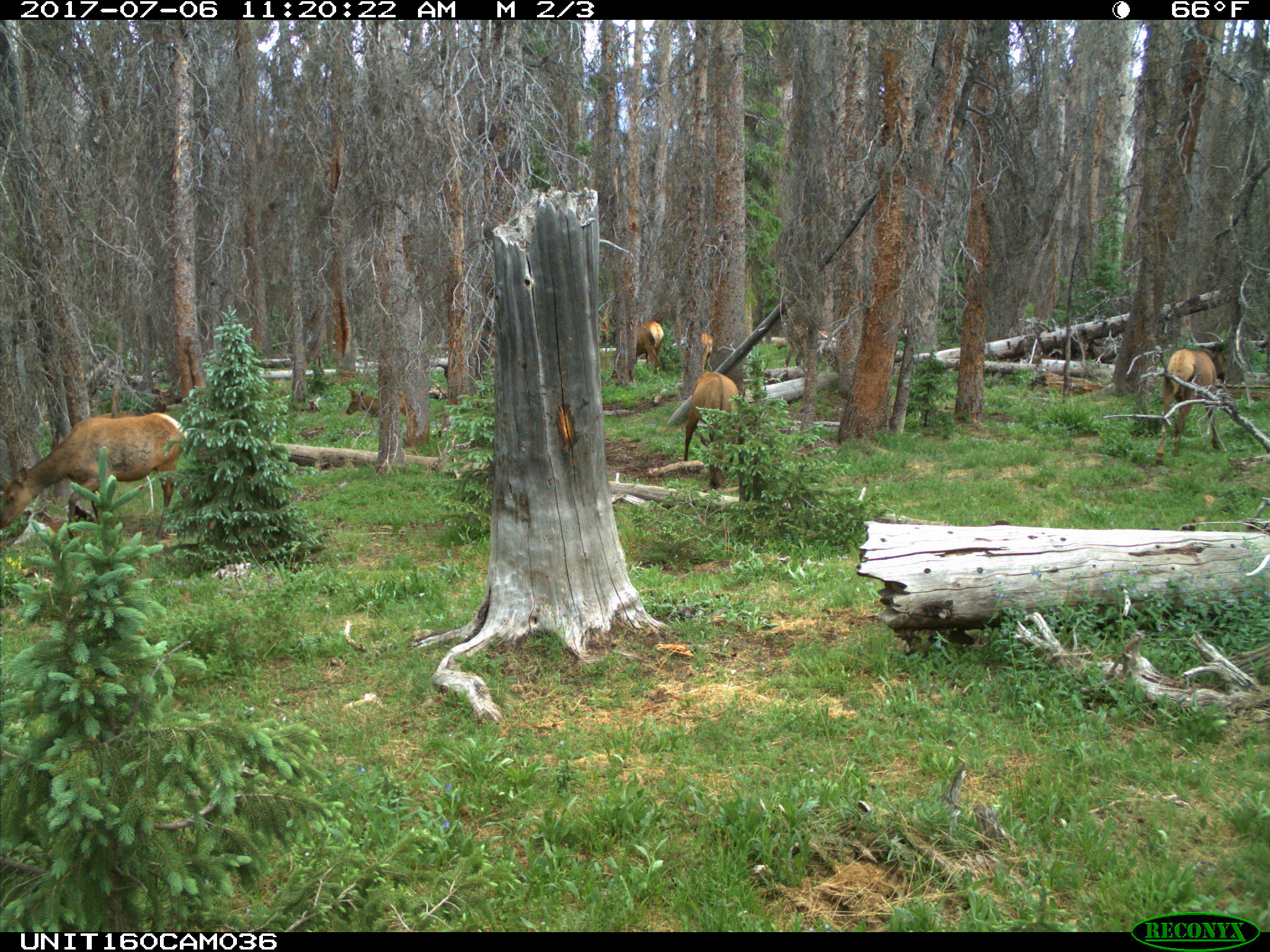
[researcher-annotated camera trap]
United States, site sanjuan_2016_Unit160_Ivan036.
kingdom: Animalia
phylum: Chordata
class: Mammalia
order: Artiodactyla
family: Cervidae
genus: Cervus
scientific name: Cervus elaphus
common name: red deer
Cervus elaphus (red deer).